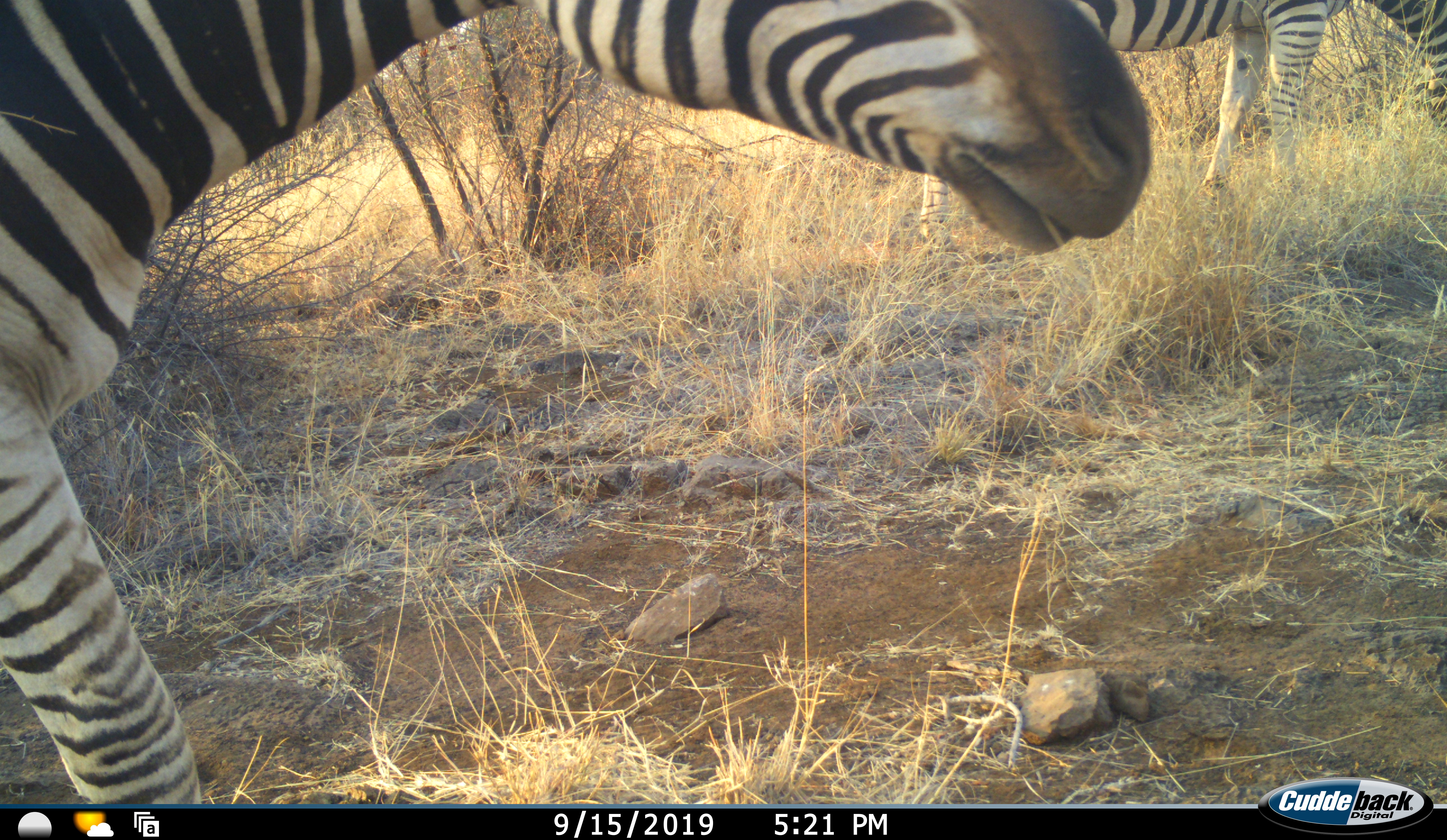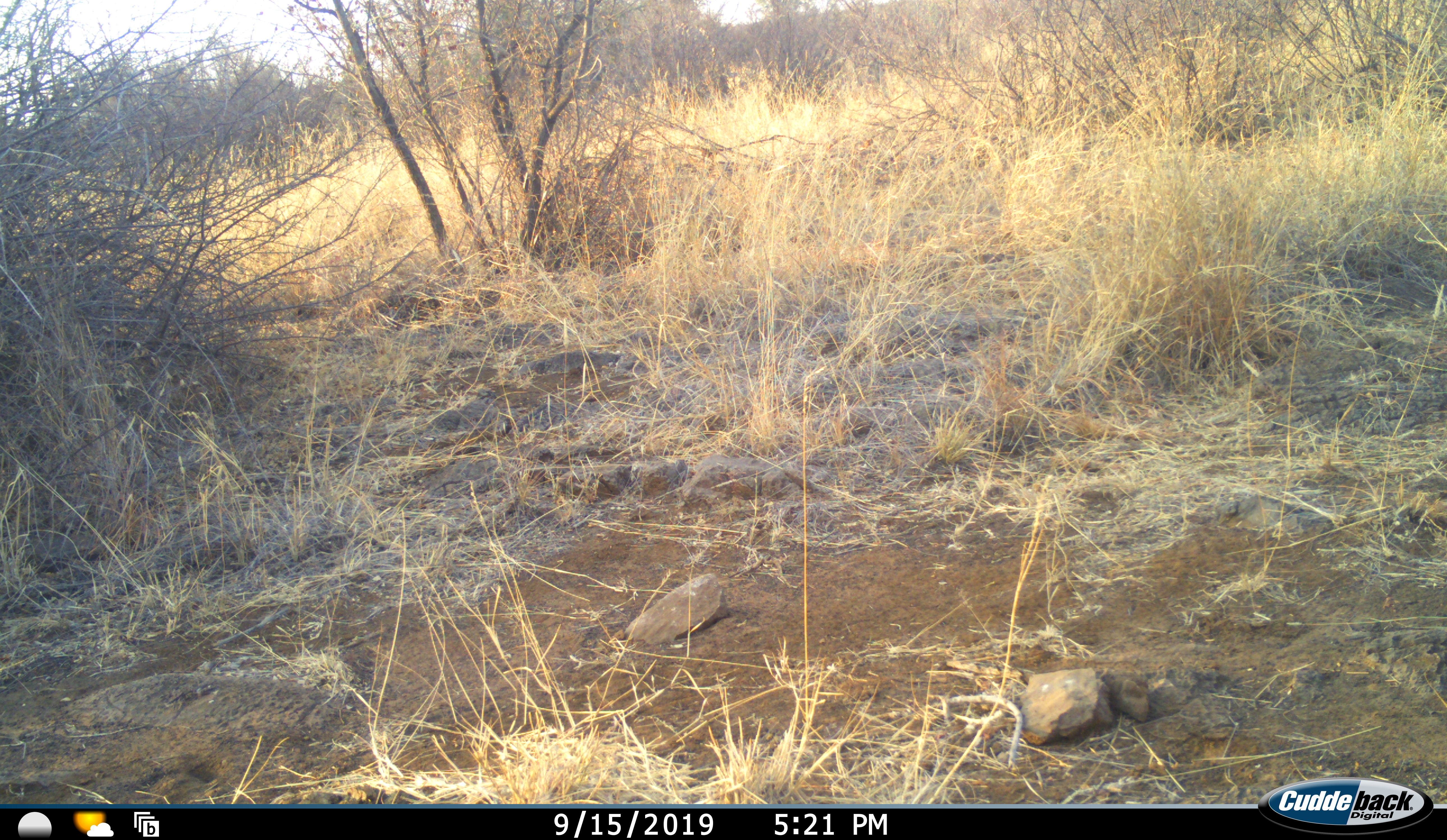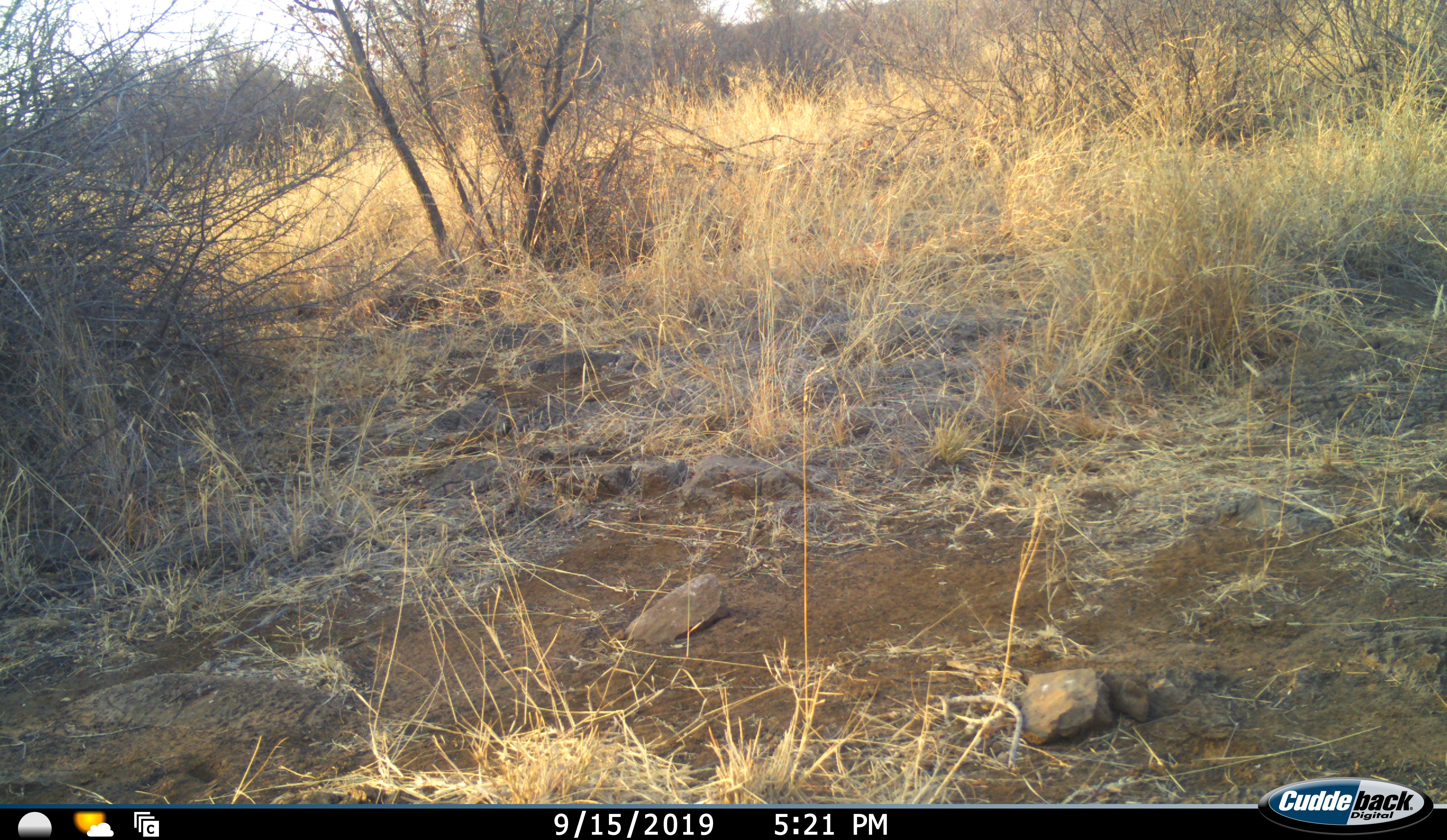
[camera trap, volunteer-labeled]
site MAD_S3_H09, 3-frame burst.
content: unidentified animal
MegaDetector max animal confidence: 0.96